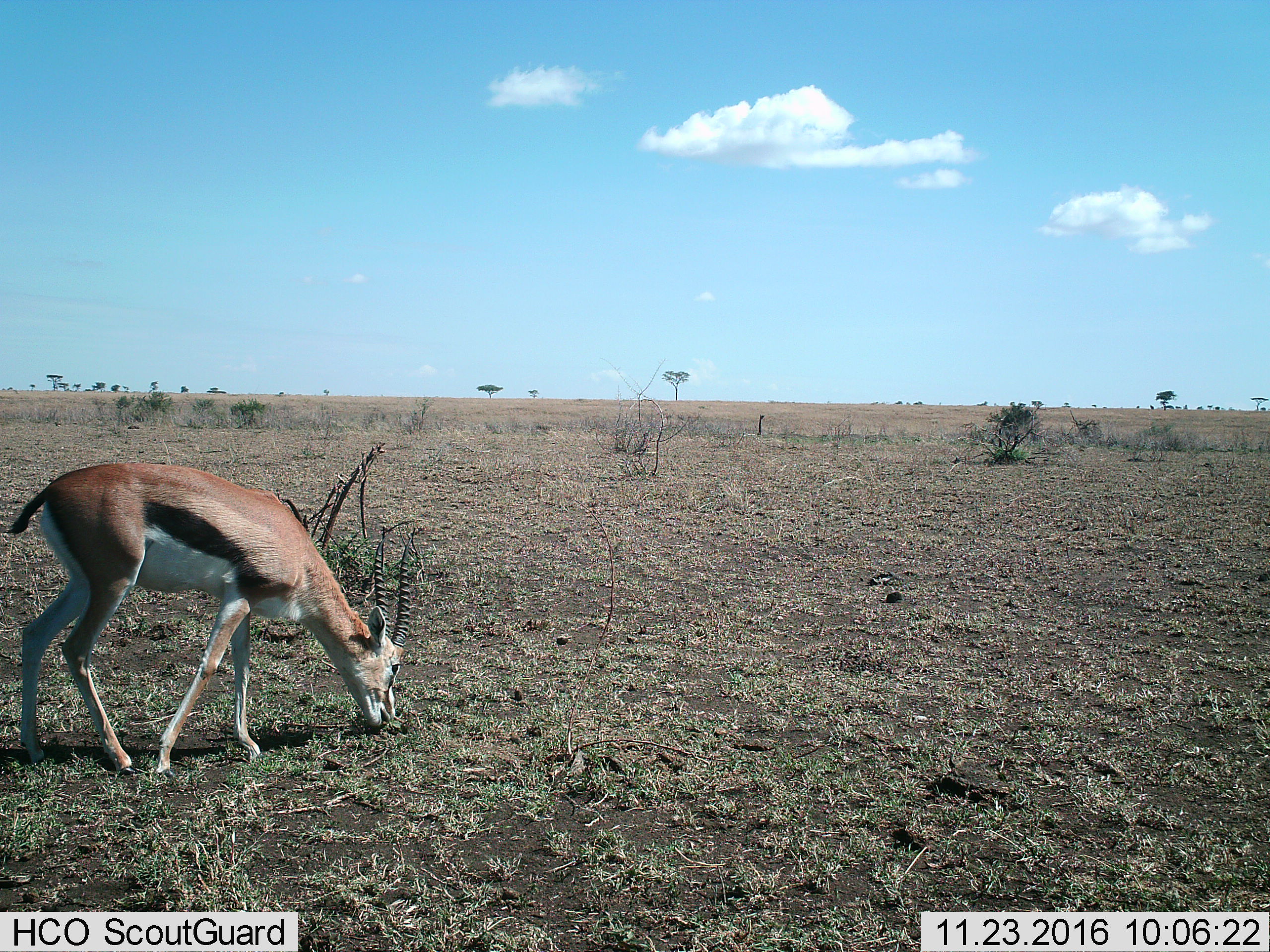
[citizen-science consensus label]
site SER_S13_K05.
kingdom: Animalia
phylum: Chordata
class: Mammalia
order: Artiodactyla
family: Bovidae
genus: Eudorcas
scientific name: Eudorcas thomsonii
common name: thomson's gazelle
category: gazellethomsons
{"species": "gazellethomsons (thomson's gazelle) (Eudorcas thomsonii)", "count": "1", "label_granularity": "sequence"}